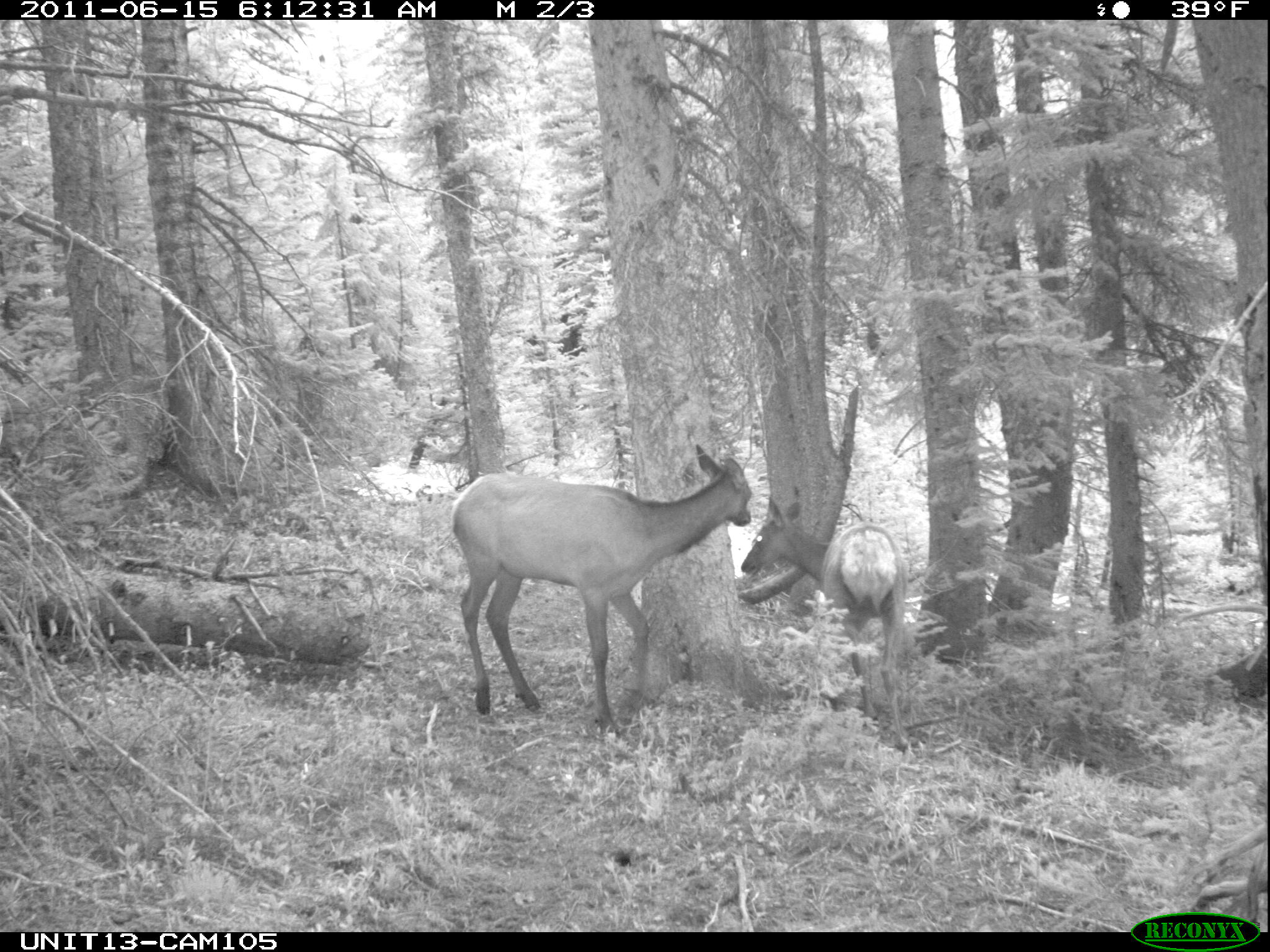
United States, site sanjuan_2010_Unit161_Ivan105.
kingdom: Animalia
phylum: Chordata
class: Mammalia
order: Artiodactyla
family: Cervidae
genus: Cervus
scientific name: Cervus elaphus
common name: red deer